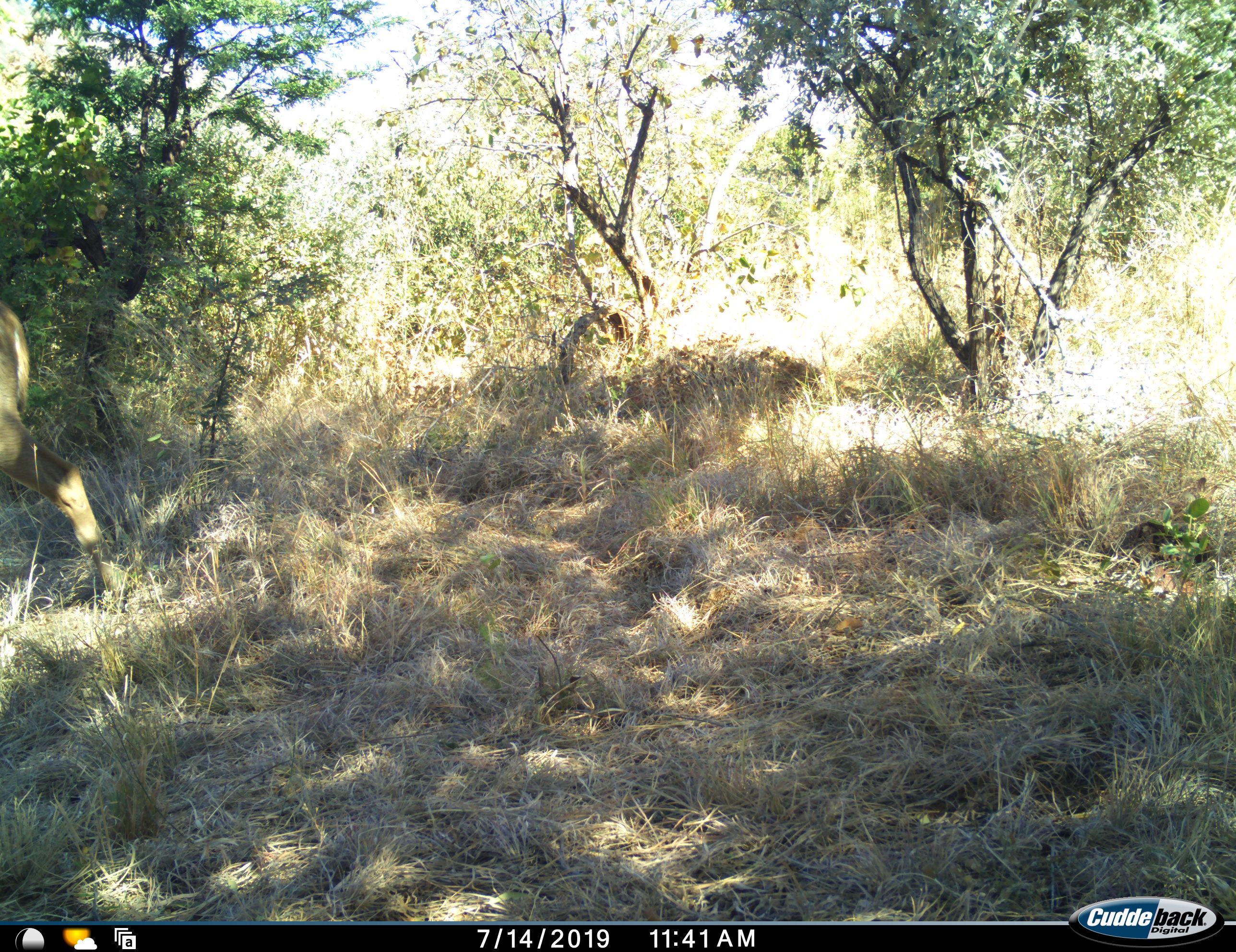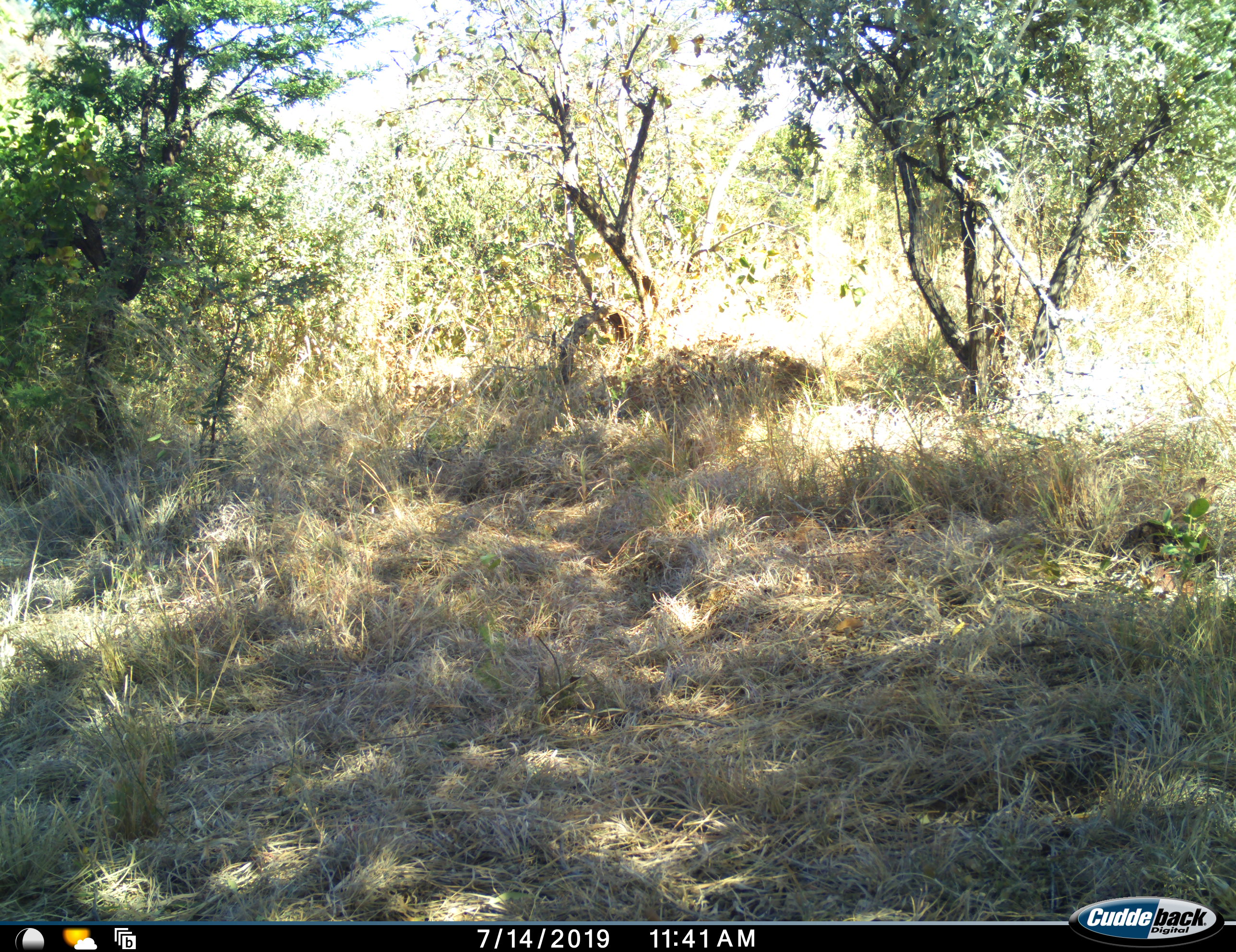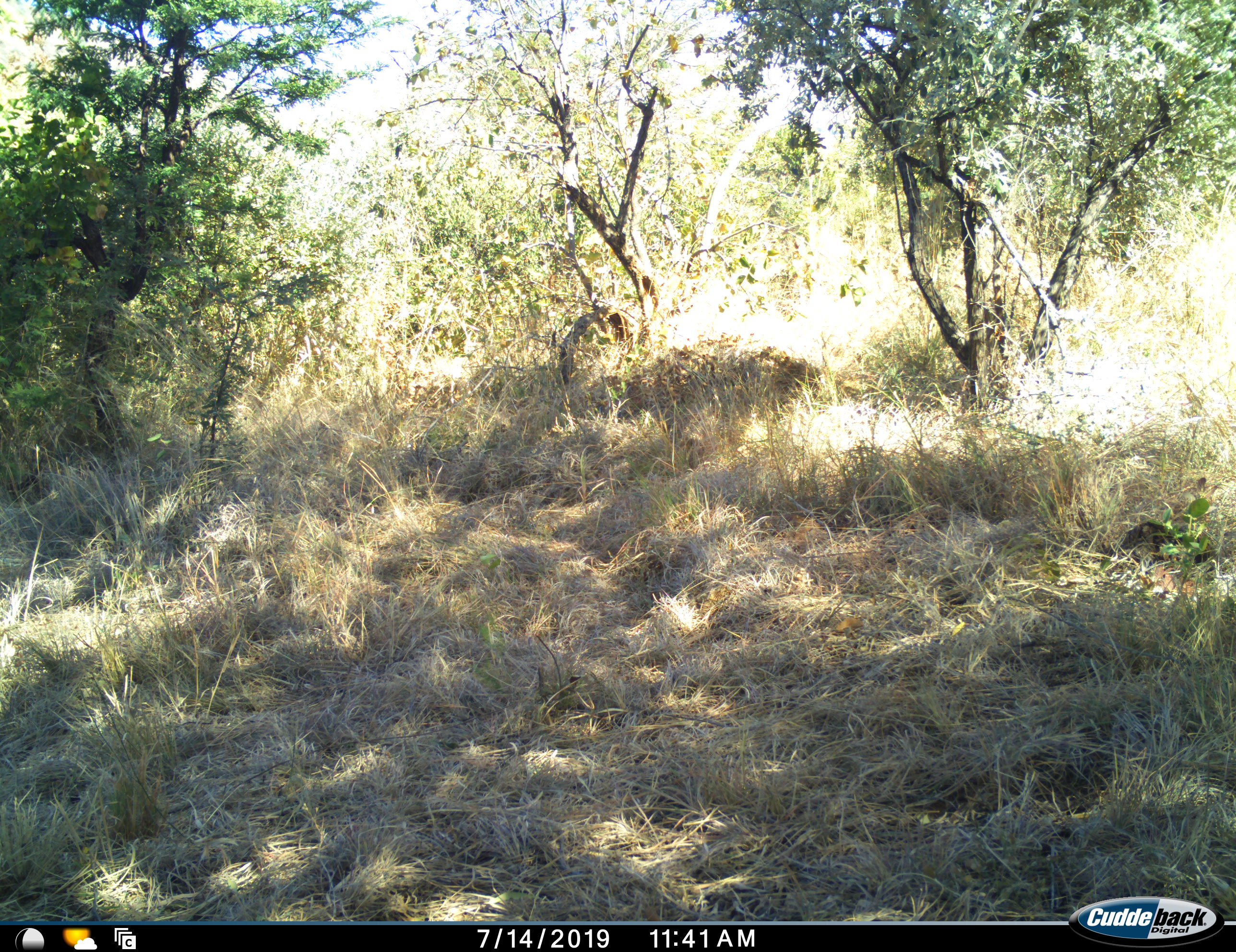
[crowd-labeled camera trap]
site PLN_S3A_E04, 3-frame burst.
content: unidentified animal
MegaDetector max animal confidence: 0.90